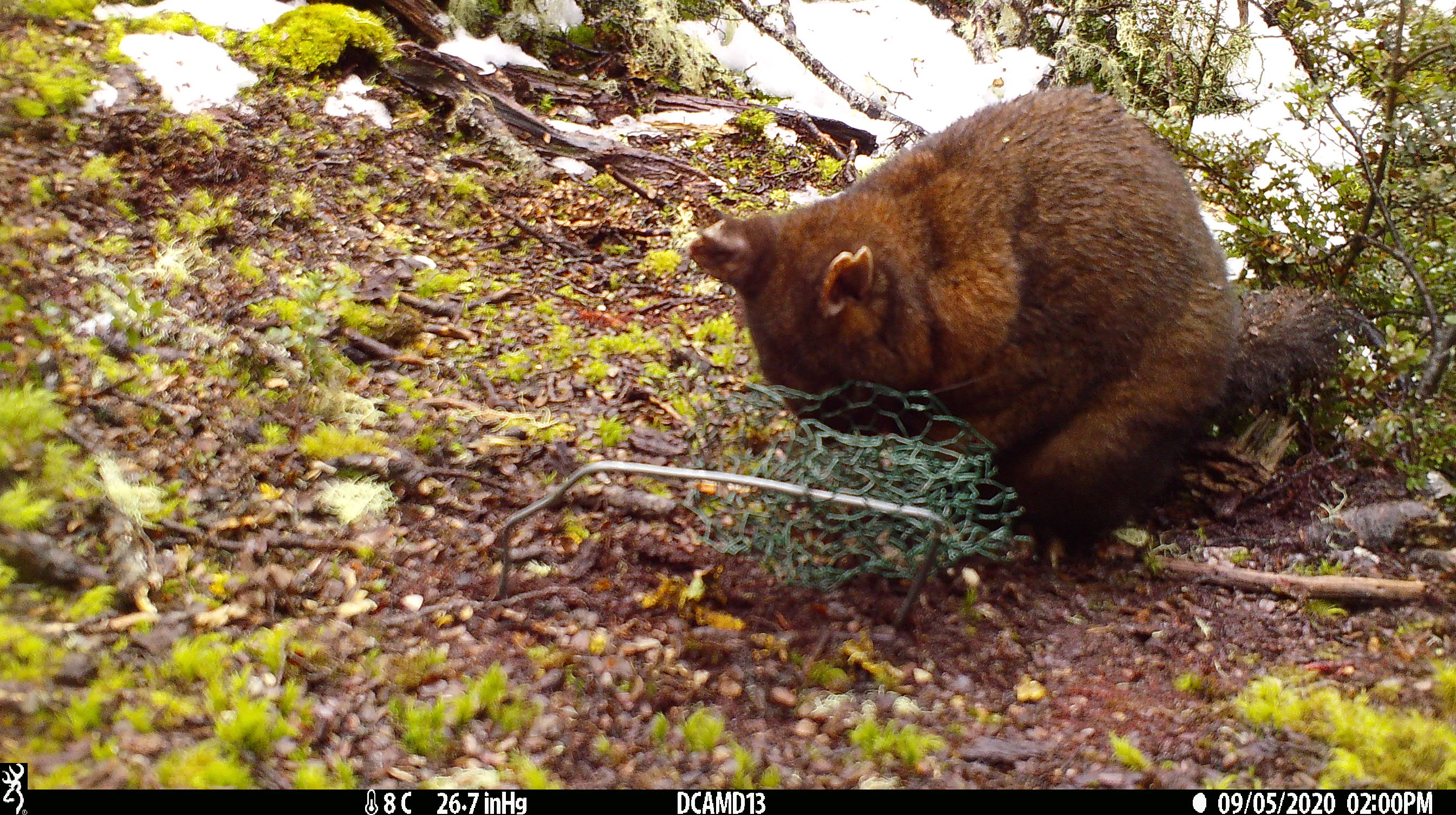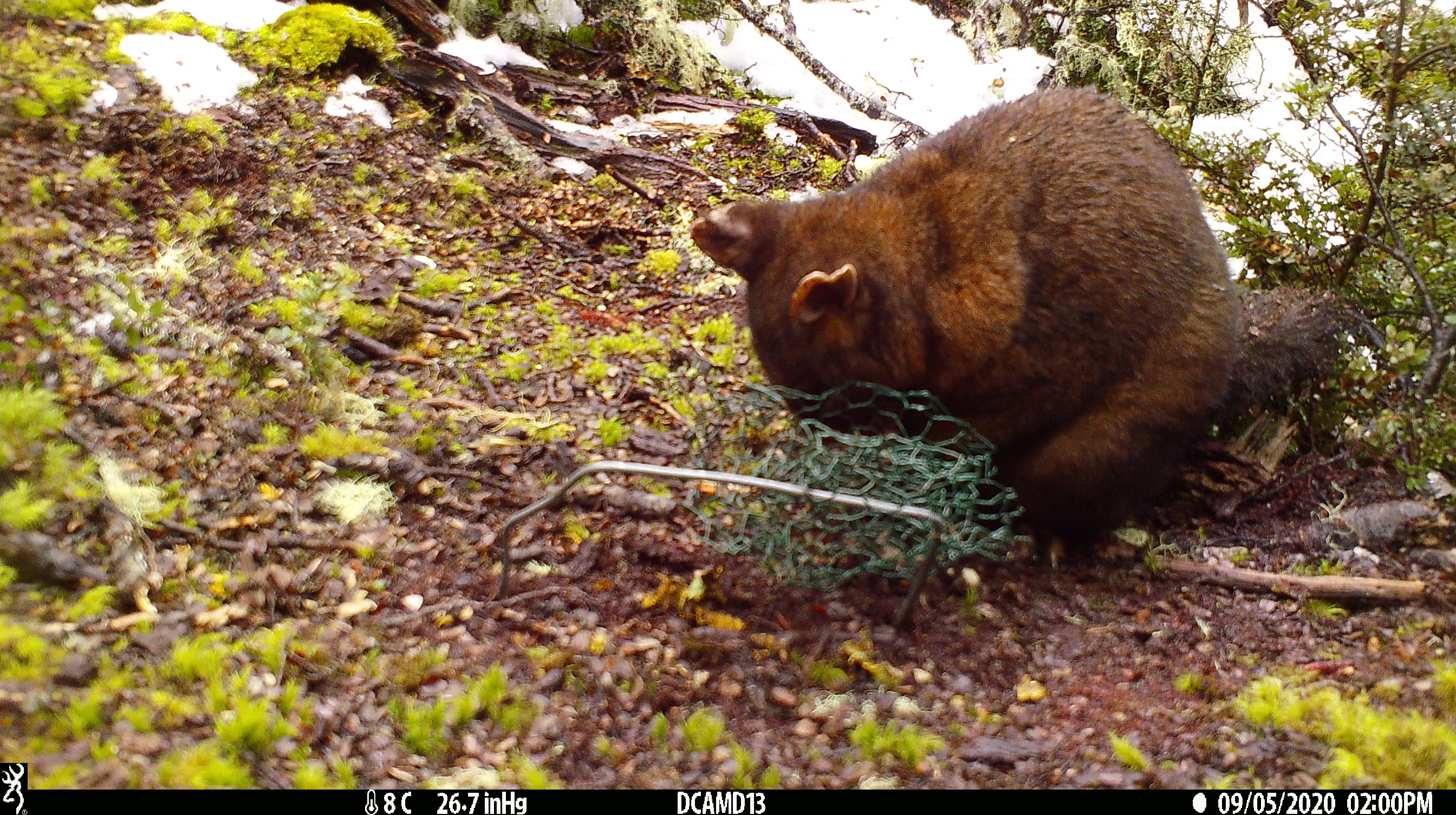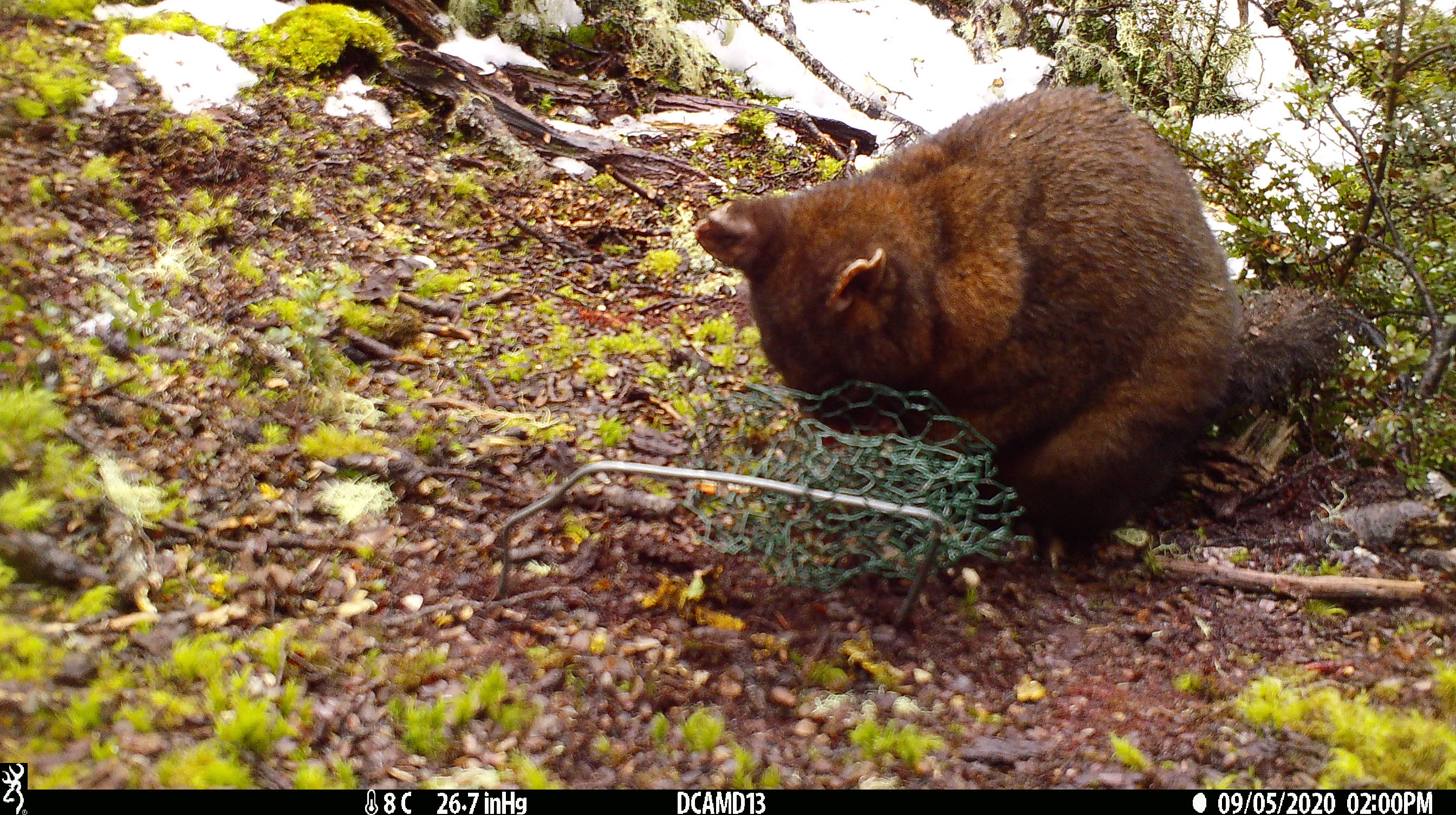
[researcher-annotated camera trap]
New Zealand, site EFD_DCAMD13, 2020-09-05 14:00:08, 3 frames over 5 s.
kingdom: Animalia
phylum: Chordata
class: Mammalia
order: Diprotodontia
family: Phalangeridae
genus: Trichosurus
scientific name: Trichosurus vulpecula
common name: common brushtail possum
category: possum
Possum (common brushtail possum) (Trichosurus vulpecula).